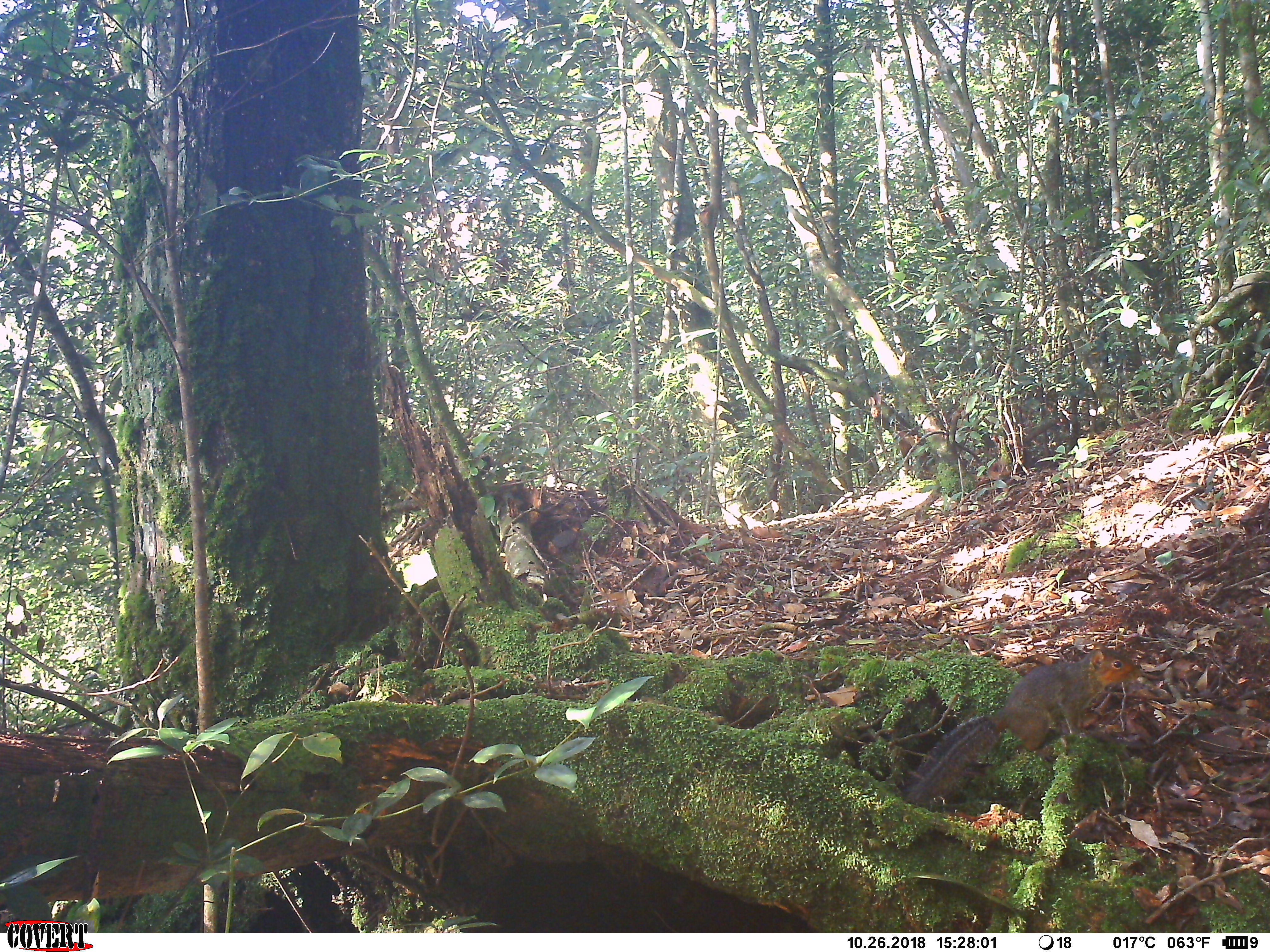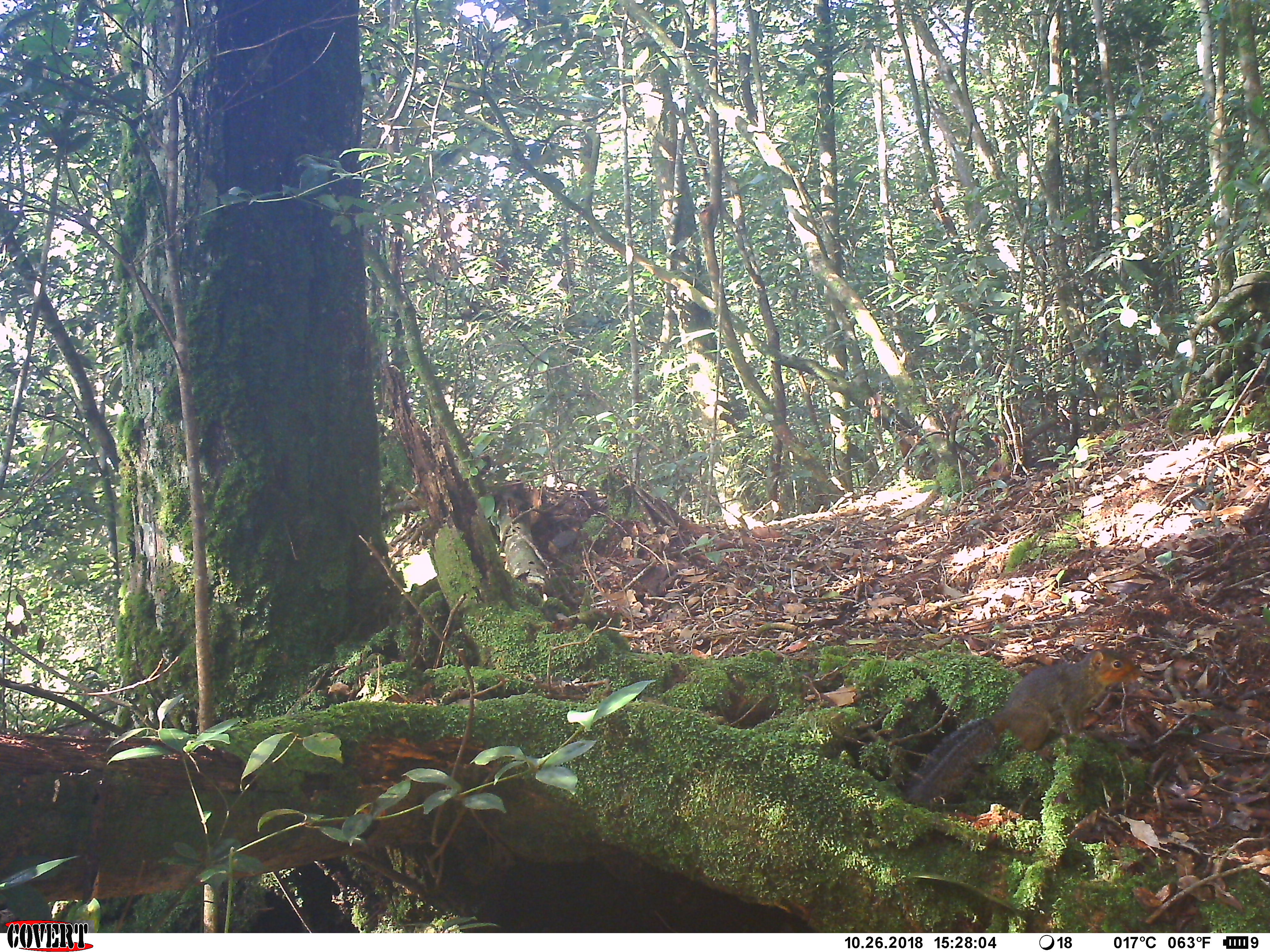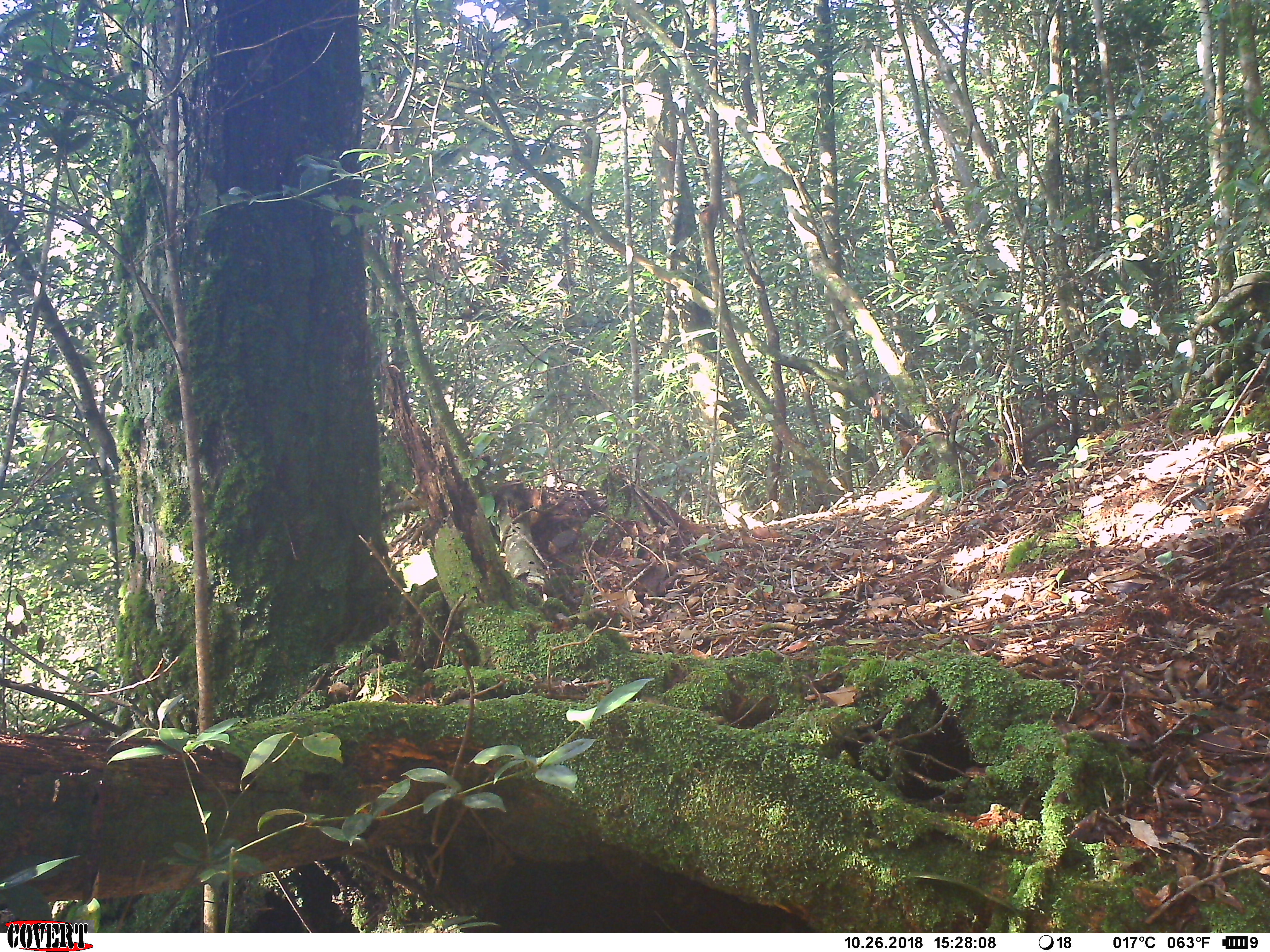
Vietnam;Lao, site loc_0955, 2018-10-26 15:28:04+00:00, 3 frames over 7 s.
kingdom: Animalia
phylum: Chordata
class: Mammalia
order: Rodentia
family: Sciuridae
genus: Dremomys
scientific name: Dremomys rufigenis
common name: red-cheeked squirrel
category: red cheeked squirrel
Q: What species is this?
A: Red cheeked squirrel (red-cheeked squirrel) (Dremomys rufigenis).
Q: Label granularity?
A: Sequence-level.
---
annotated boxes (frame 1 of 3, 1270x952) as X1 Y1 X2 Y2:
red cheeked squirrel: 903 641 1143 805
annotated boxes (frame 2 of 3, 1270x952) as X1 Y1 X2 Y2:
red cheeked squirrel: 903 641 1143 805